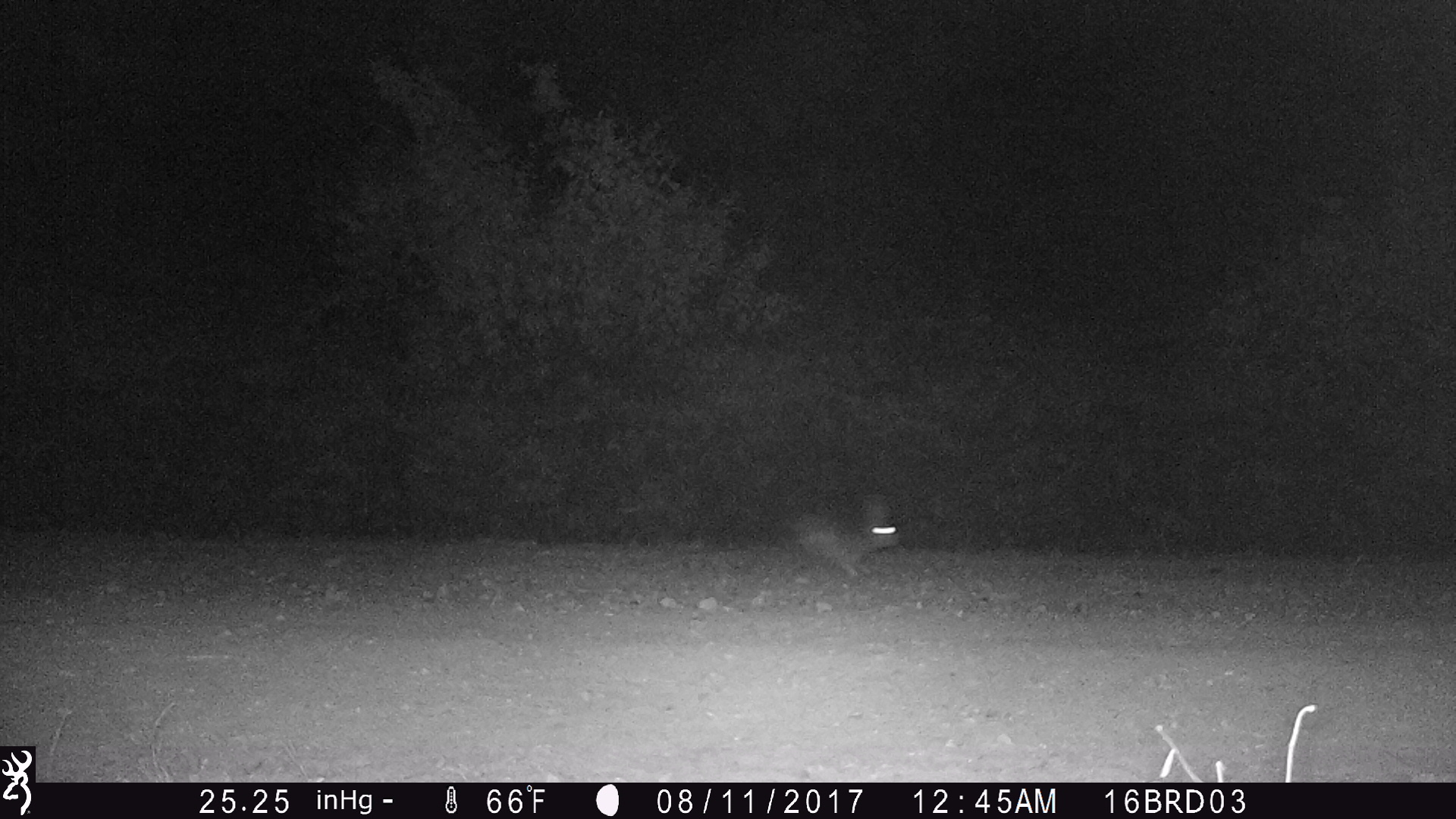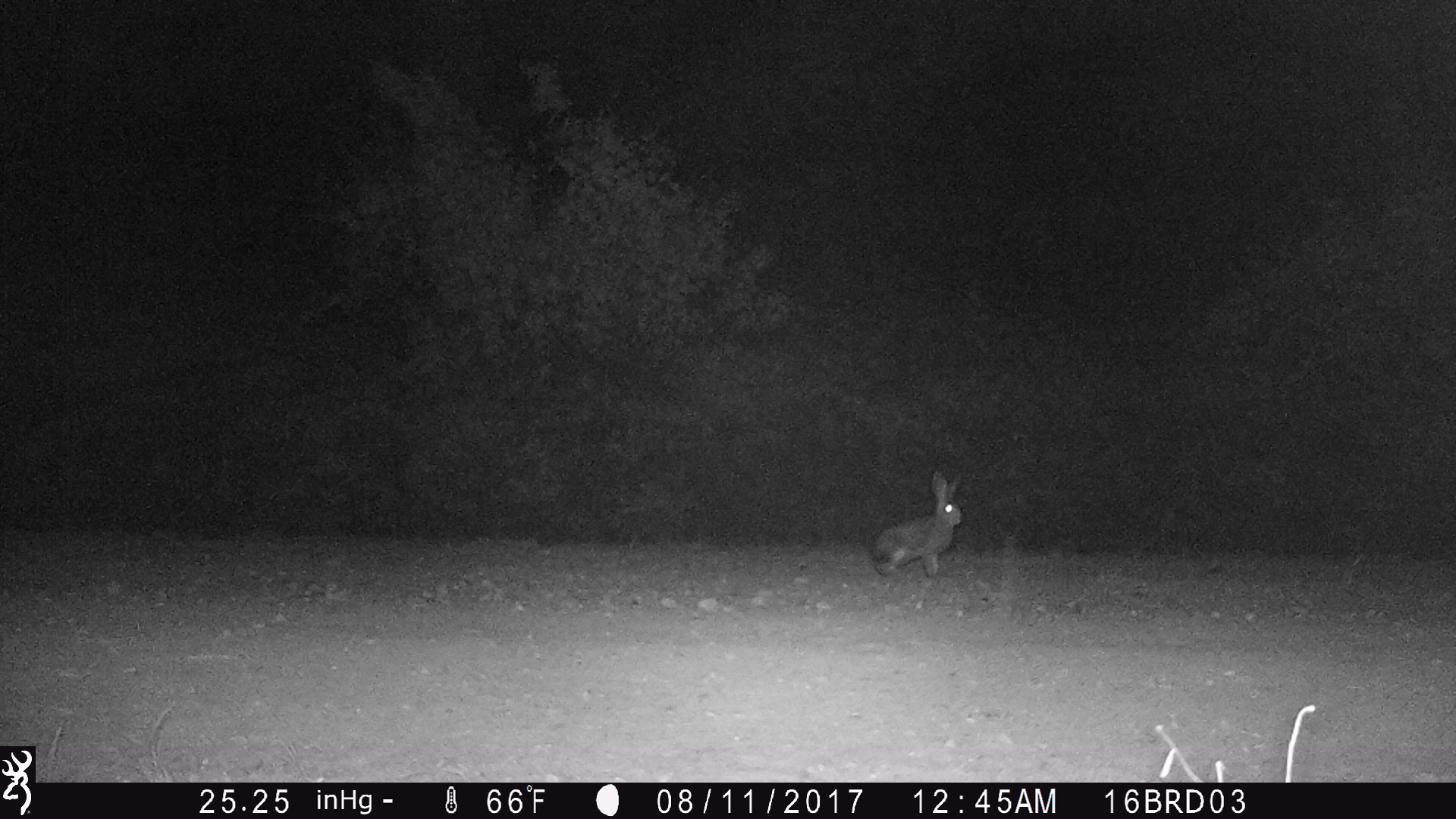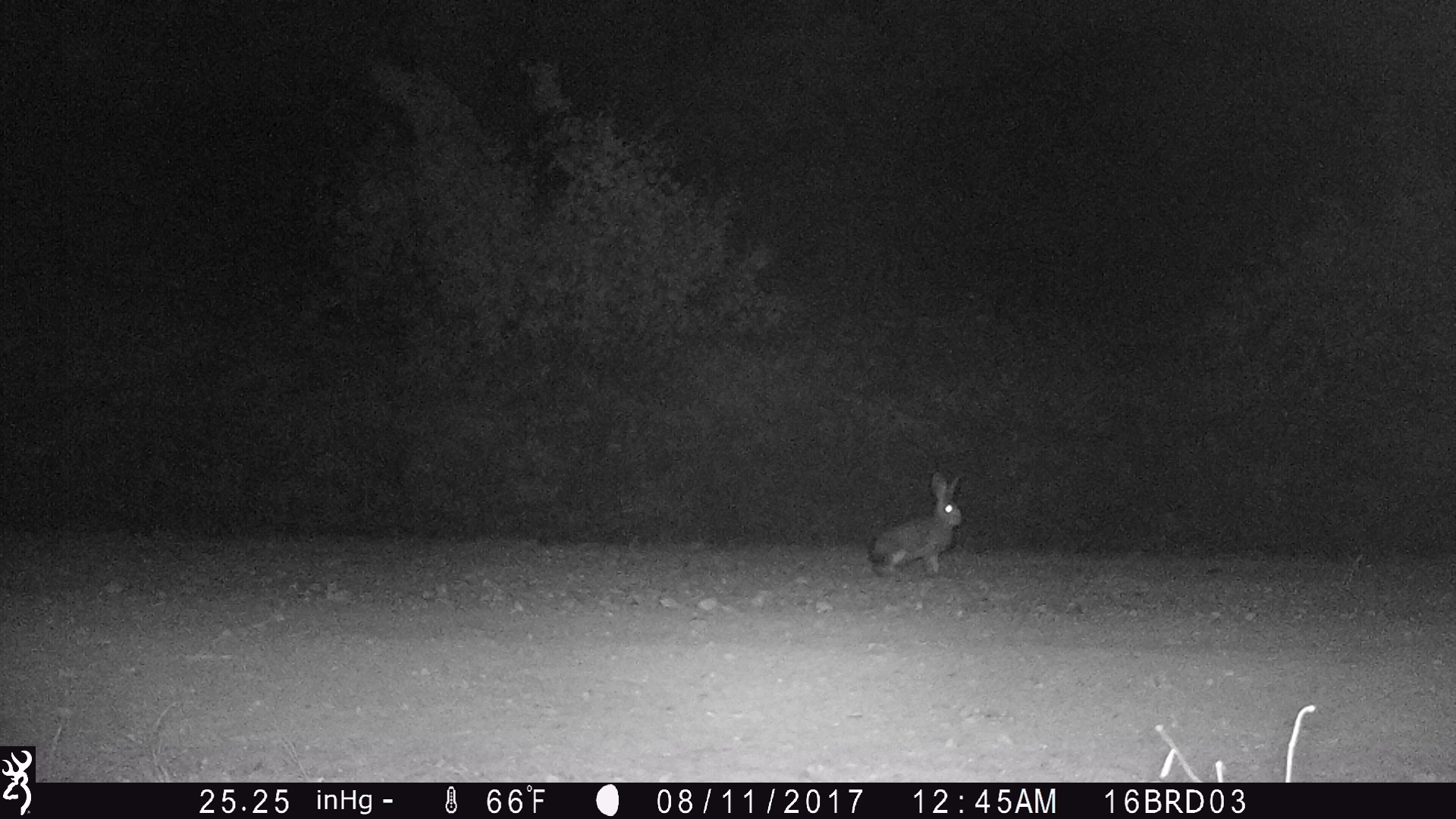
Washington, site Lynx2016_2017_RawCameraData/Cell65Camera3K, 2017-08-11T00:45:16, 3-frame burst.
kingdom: Animalia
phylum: Chordata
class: Mammalia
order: Lagomorpha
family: Leporidae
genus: Lepus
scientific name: Lepus americanus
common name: snowshoe hare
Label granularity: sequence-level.